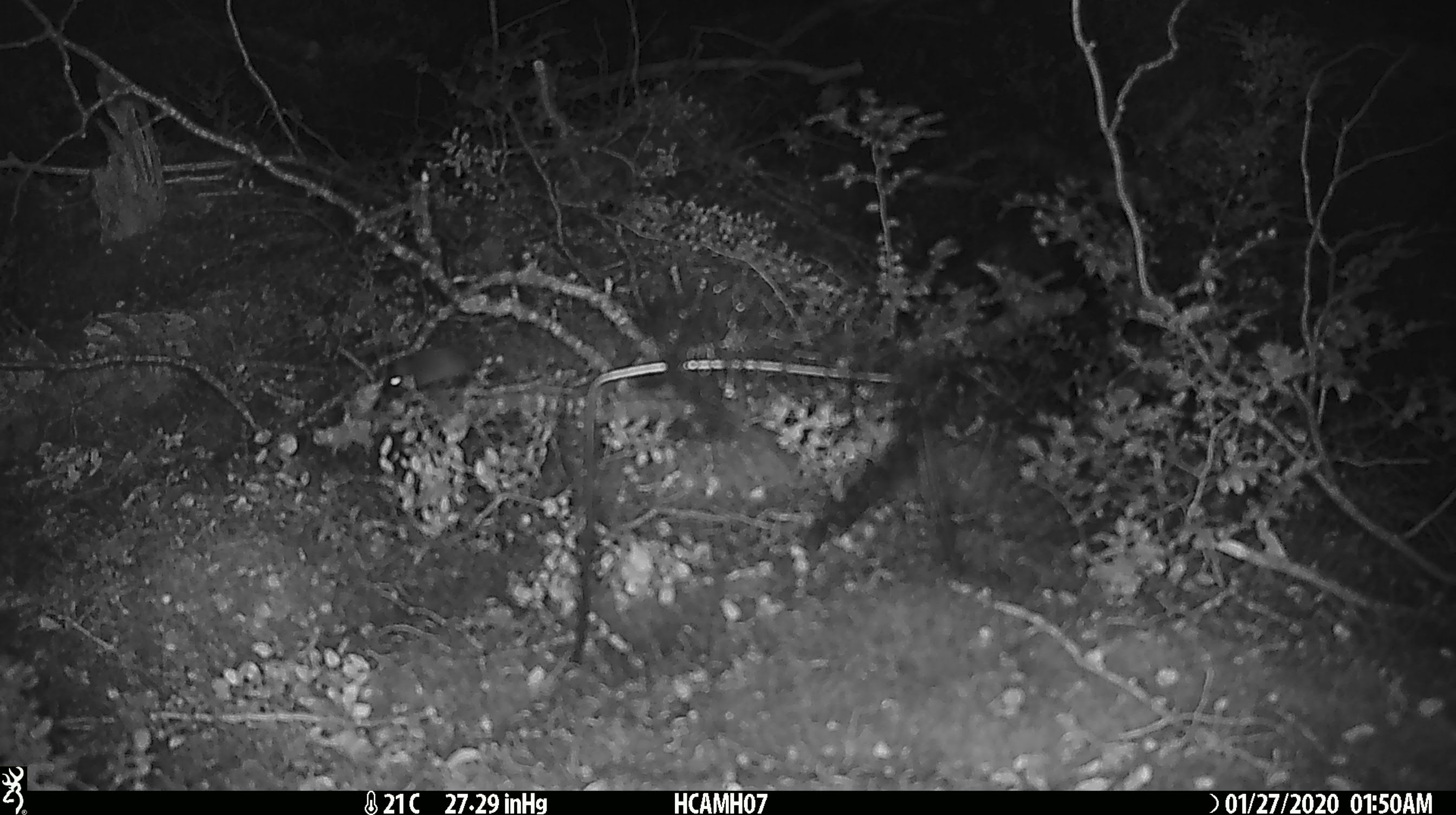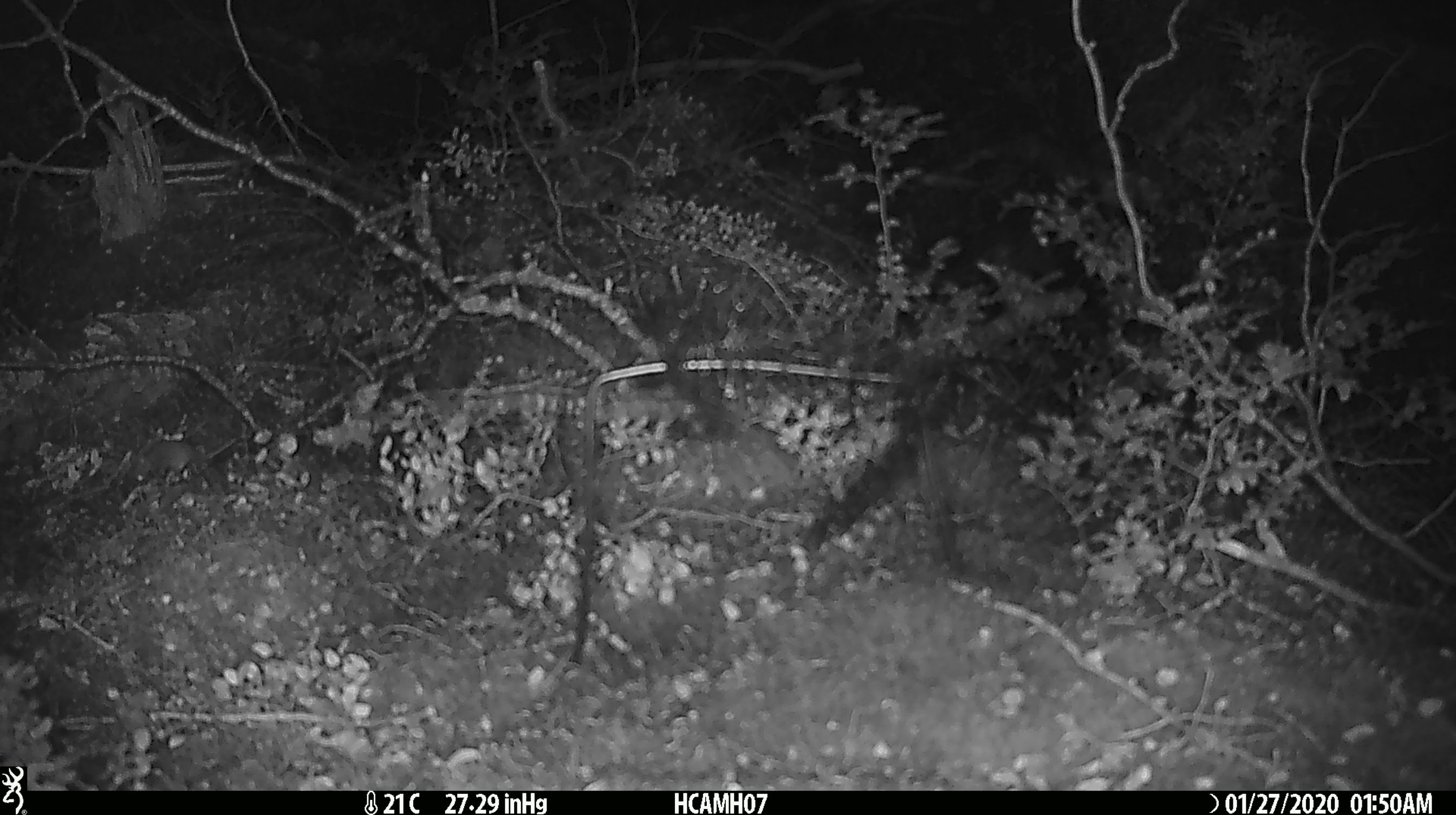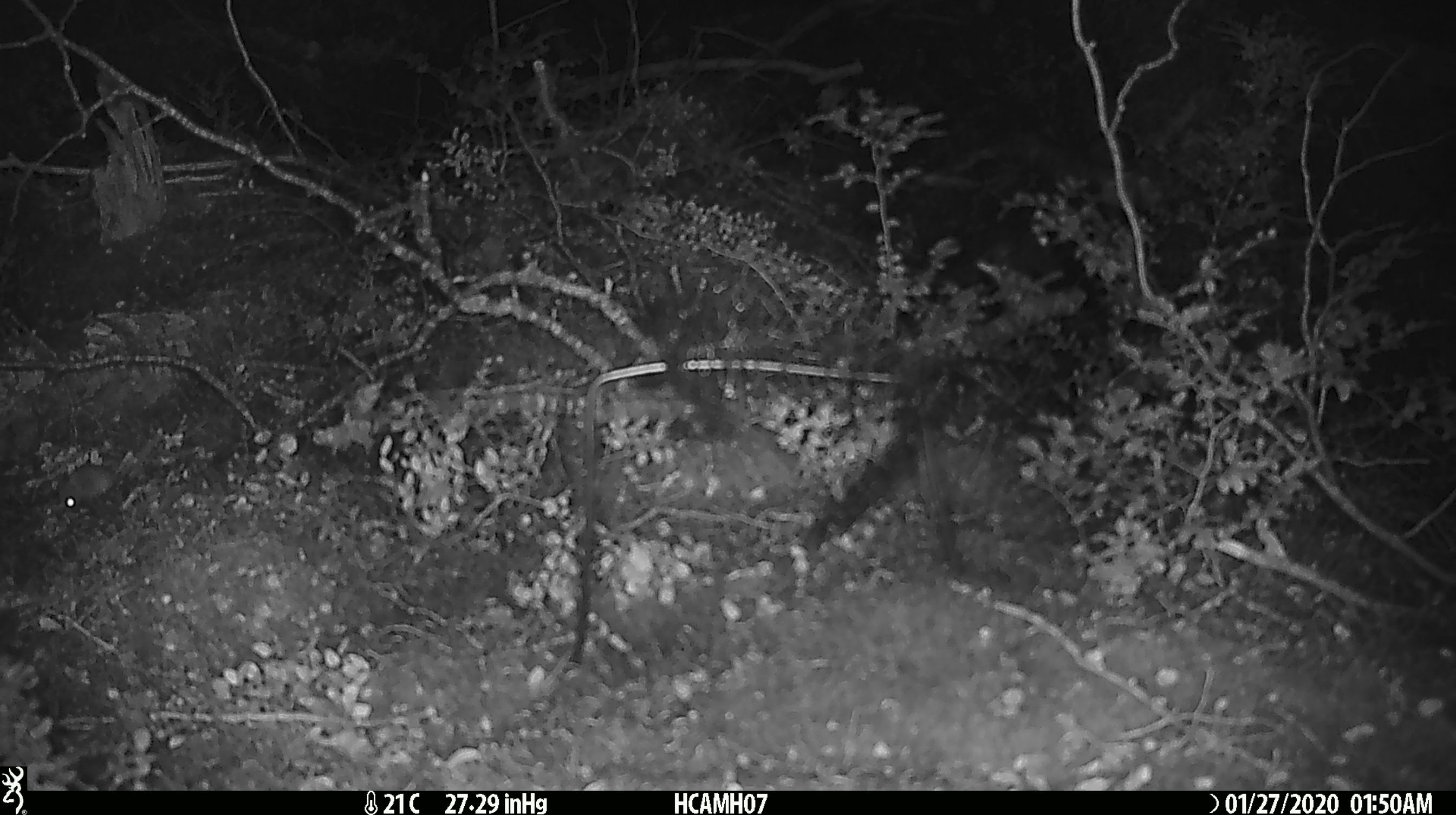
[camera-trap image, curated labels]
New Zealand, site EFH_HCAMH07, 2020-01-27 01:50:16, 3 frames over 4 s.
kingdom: Animalia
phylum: Chordata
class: Mammalia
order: Rodentia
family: Muridae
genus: Mus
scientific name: Mus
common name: mouse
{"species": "mouse (Mus)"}